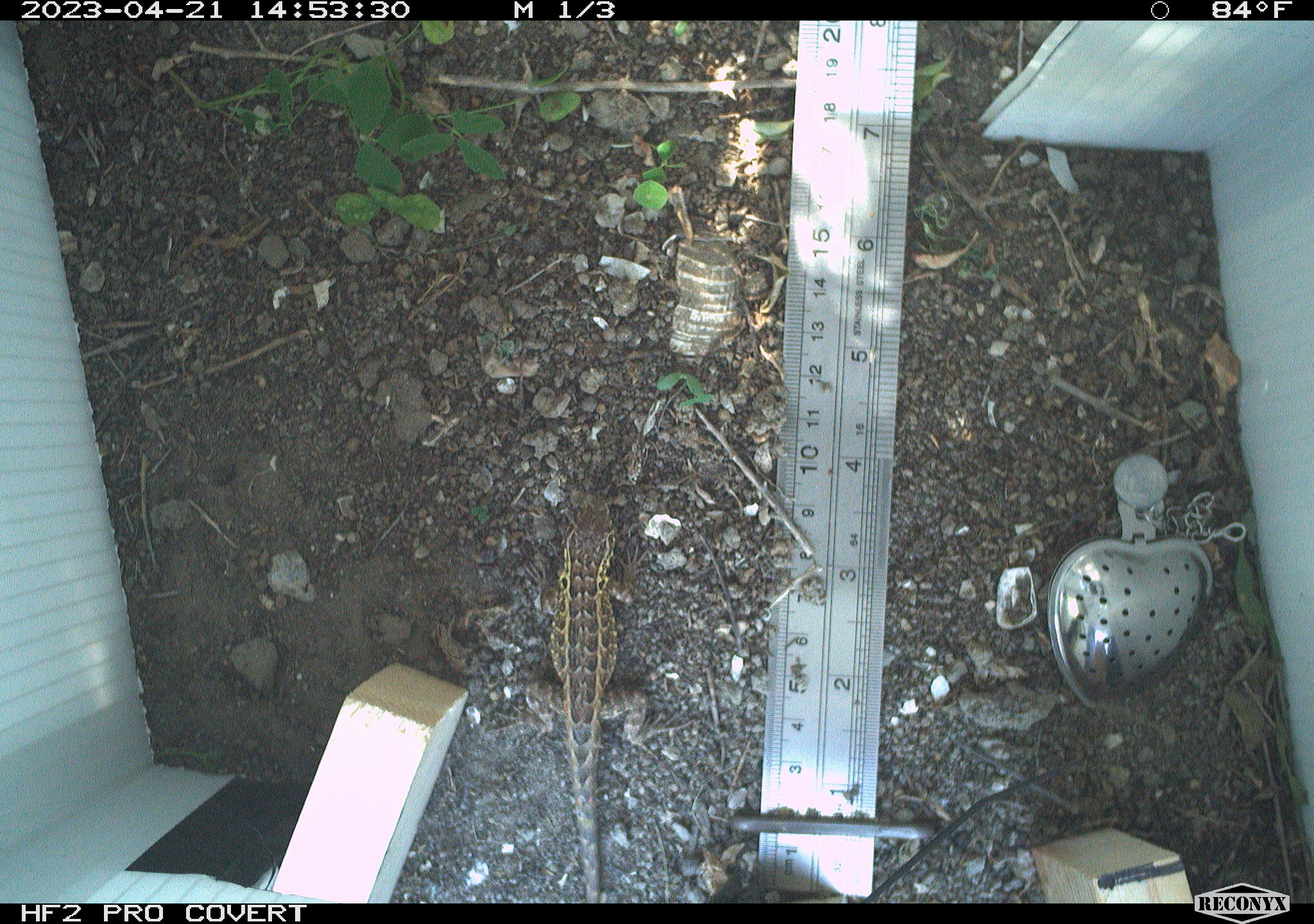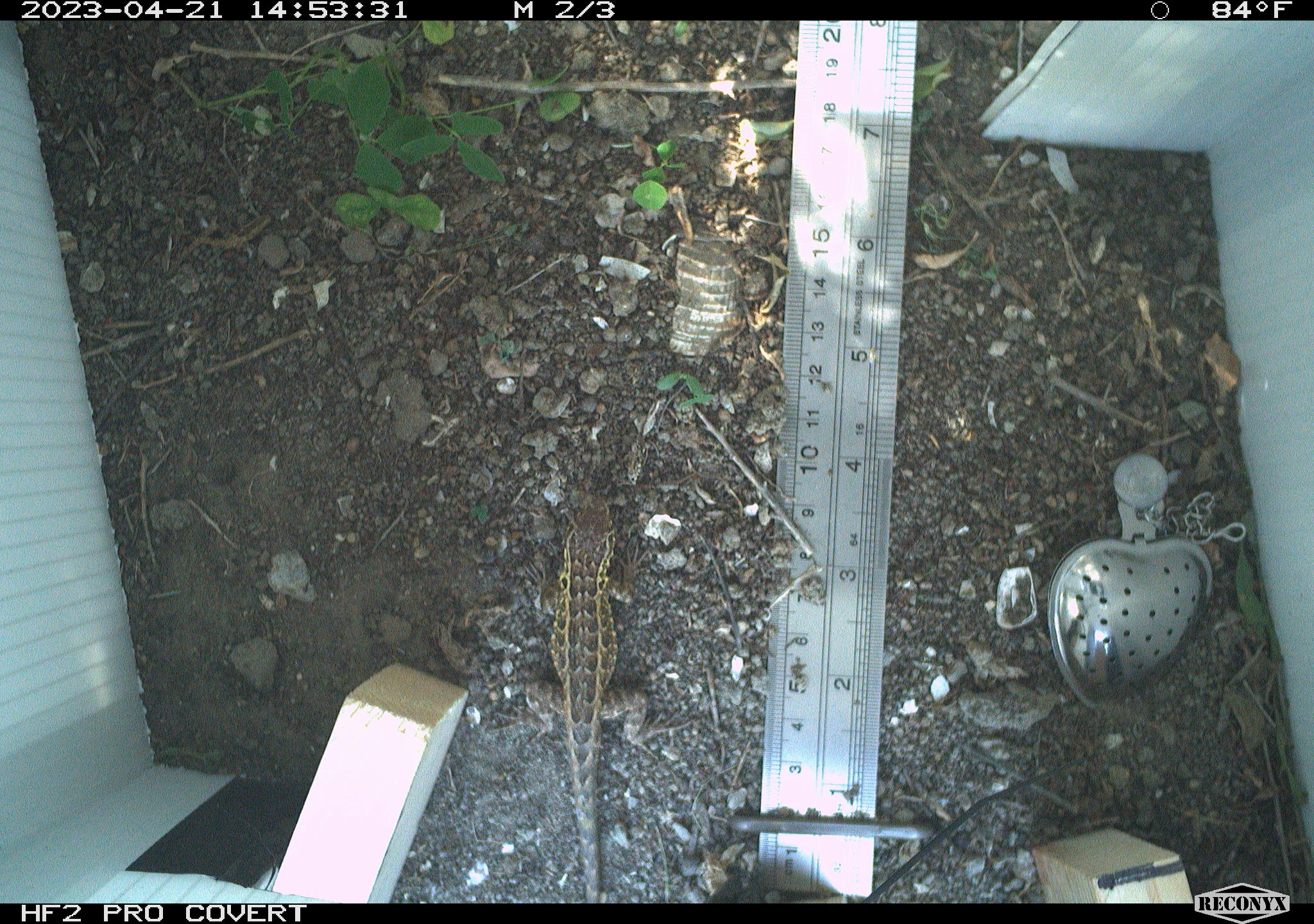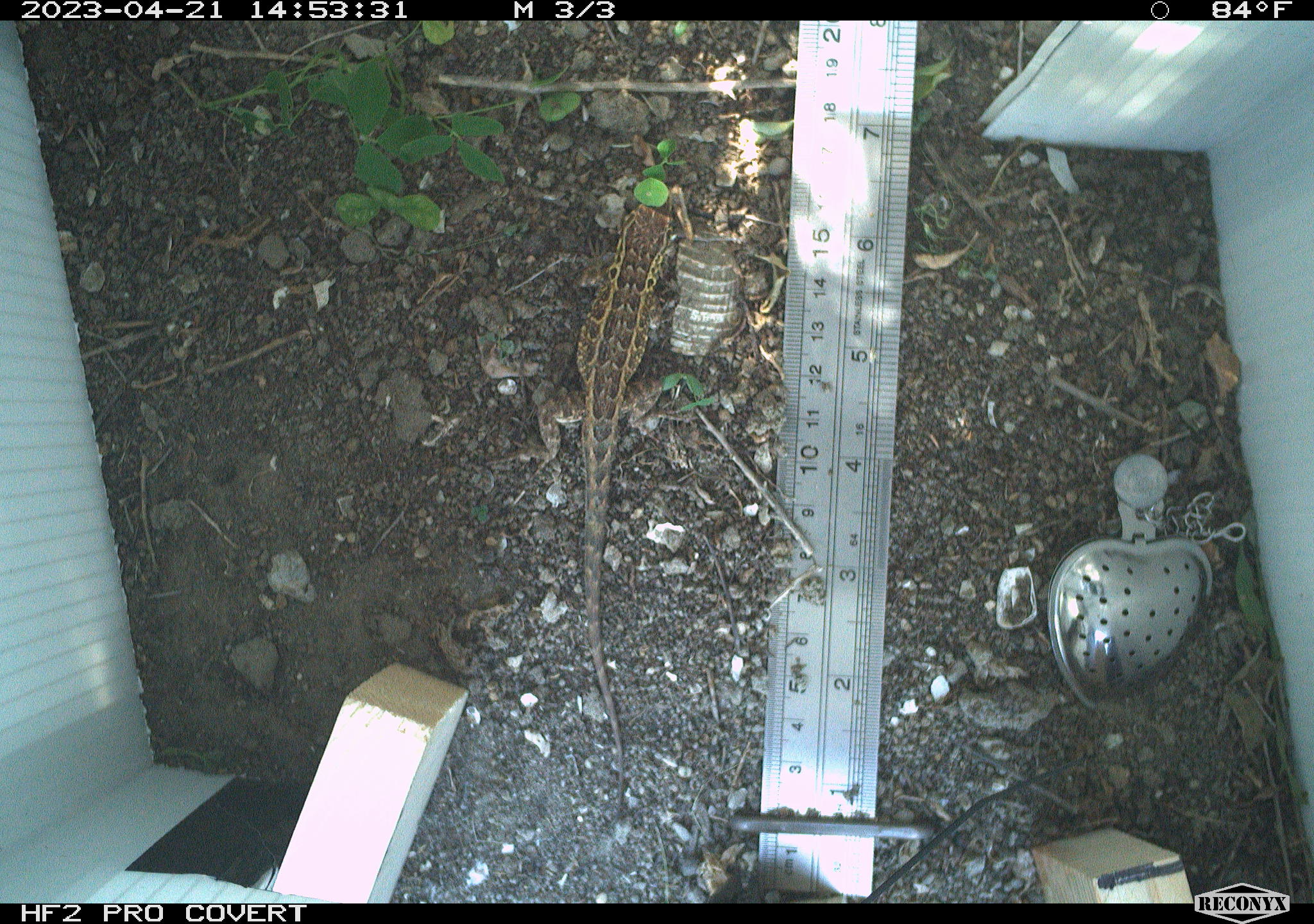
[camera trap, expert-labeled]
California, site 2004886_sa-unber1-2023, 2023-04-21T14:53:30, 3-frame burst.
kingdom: Animalia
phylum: Chordata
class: Reptilia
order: Squamata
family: Phrynosomatidae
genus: Sceloporus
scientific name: Sceloporus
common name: spiny lizards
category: sceloporus species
Sceloporus species (spiny lizards) (Sceloporus).